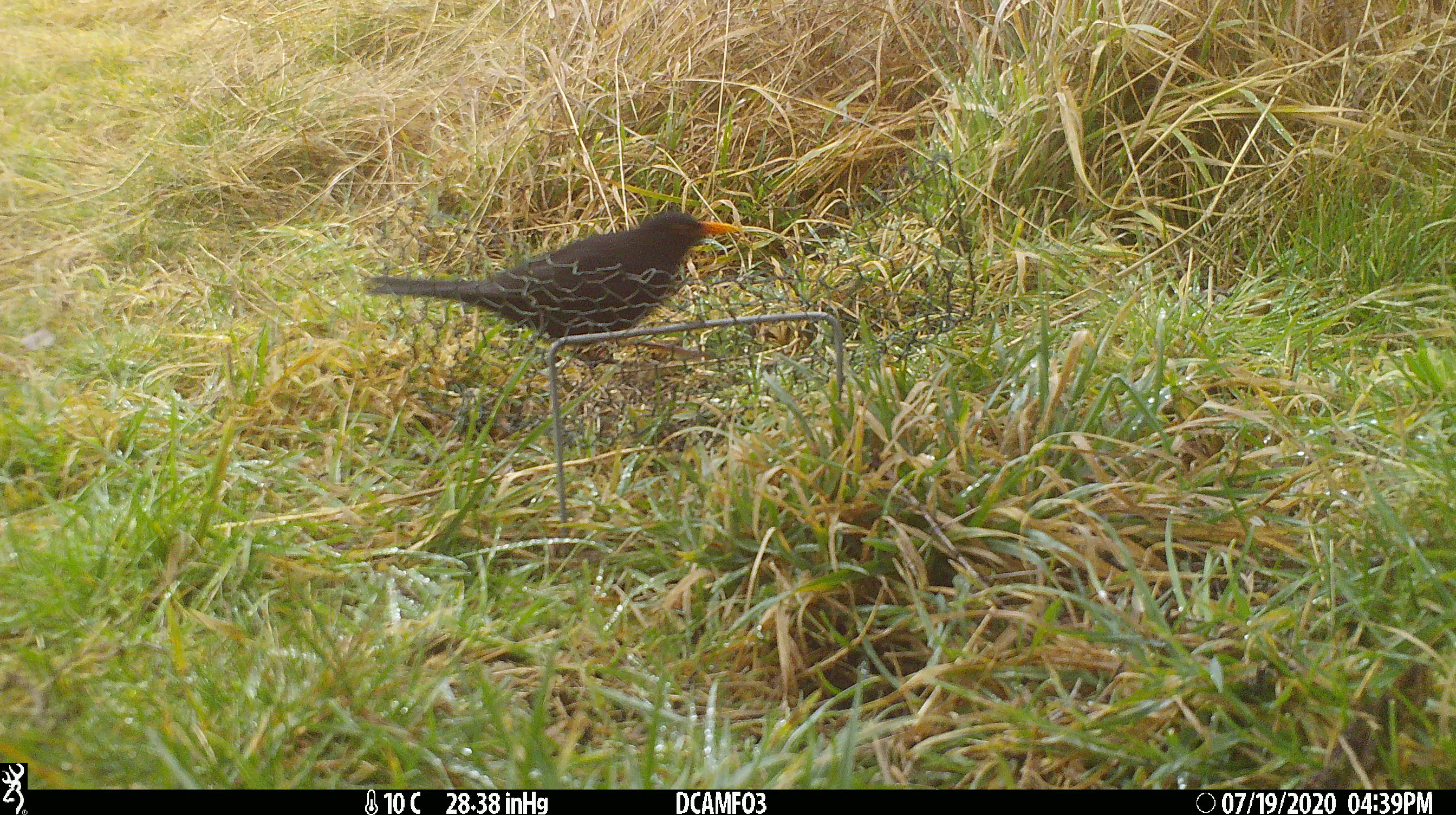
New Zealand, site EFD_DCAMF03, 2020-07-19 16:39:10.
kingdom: Animalia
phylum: Chordata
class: Aves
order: Passeriformes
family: Turdidae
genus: Turdus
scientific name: Turdus merula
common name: eurasian blackbird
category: blackbird